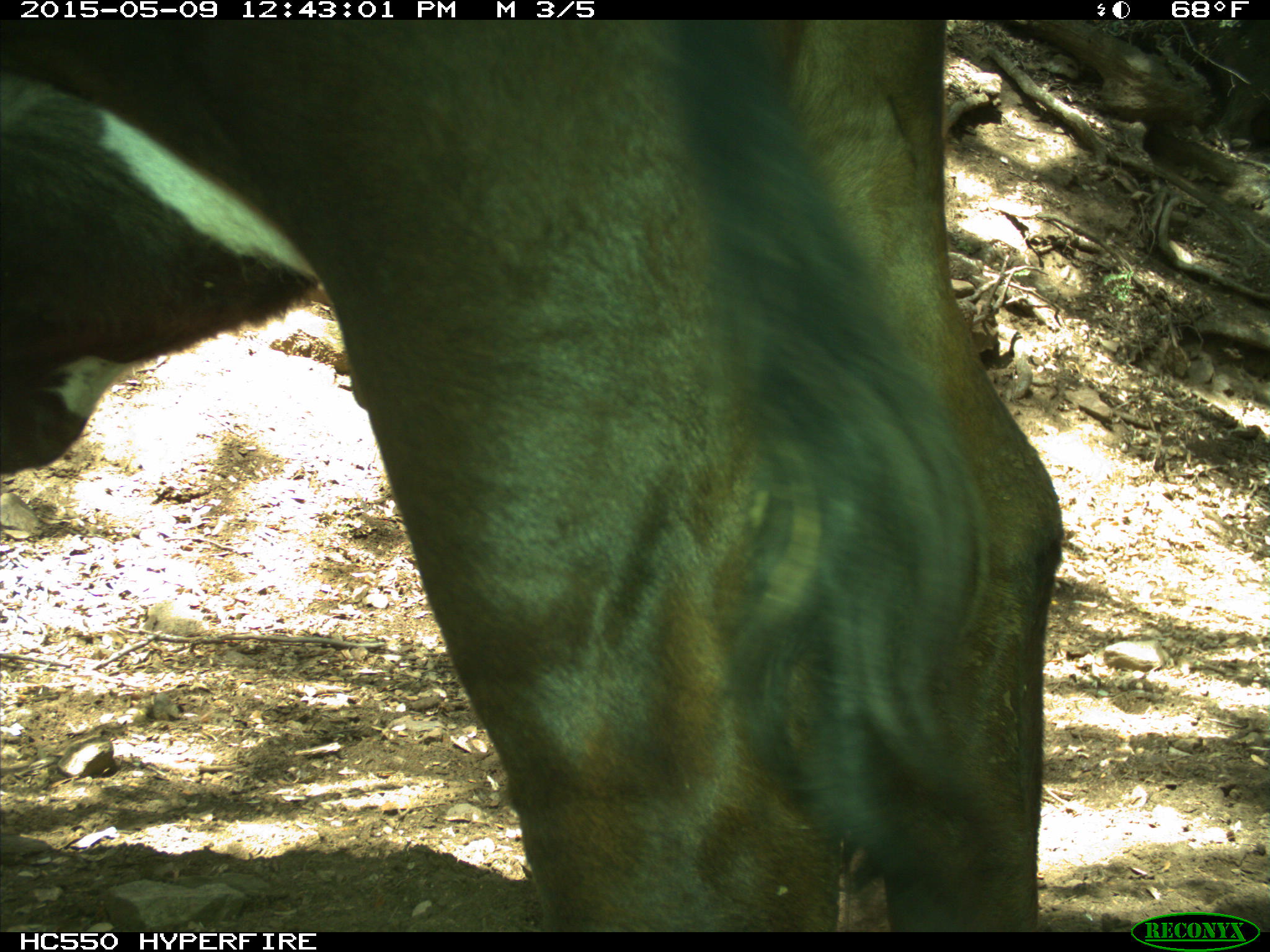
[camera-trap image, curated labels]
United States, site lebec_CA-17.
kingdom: Animalia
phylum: Chordata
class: Mammalia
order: Artiodactyla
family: Bovidae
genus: Bos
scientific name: Bos taurus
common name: domestic cow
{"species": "Bos taurus (domestic cow)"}